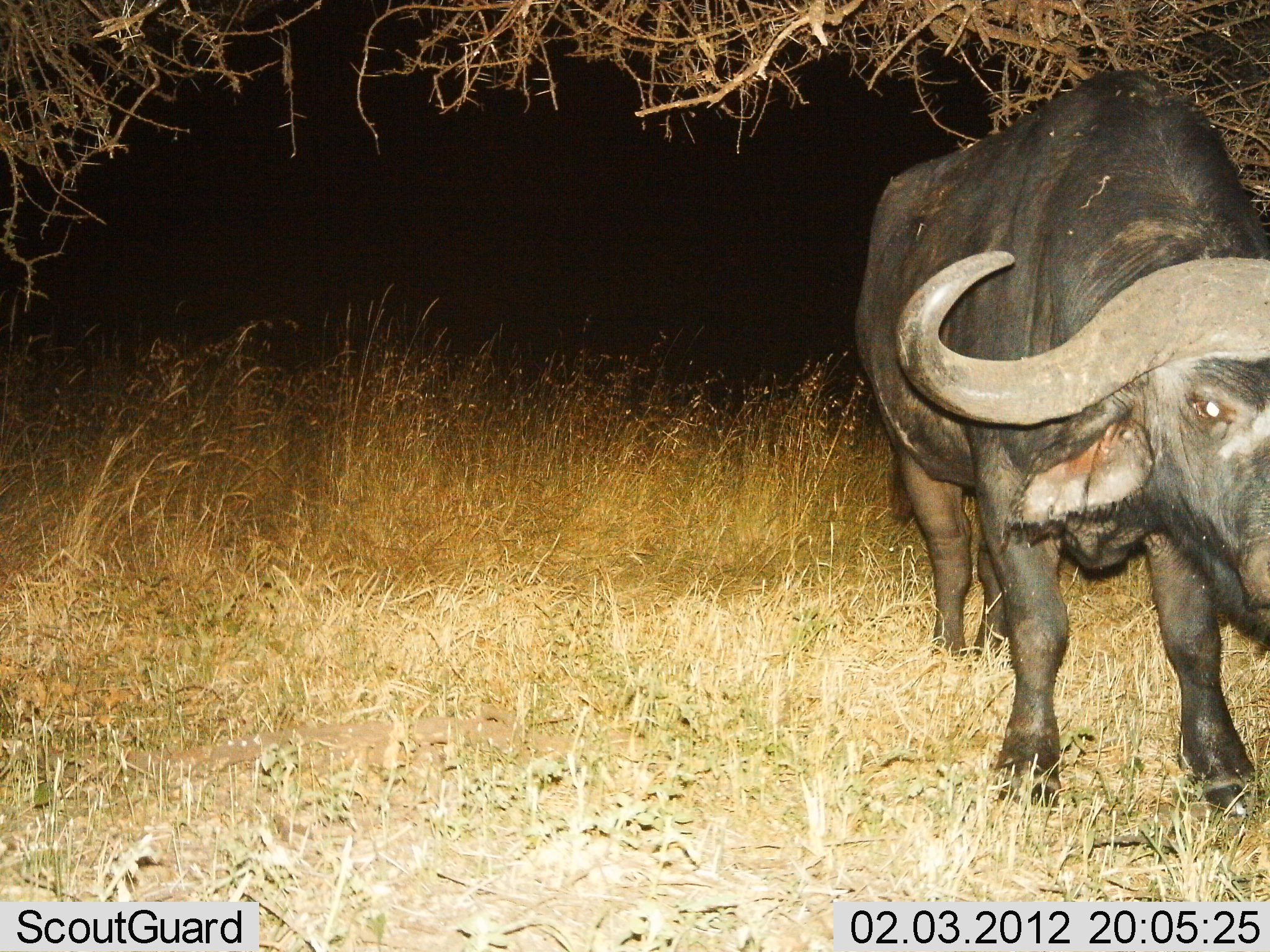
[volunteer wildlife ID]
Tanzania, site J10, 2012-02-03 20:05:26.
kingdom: Animalia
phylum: Chordata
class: Mammalia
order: Artiodactyla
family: Bovidae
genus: Syncerus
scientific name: Syncerus caffer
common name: cape buffalo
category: buffalo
Buffalo (cape buffalo) (Syncerus caffer), count 1. Behavior (volunteer vote fractions): standing 100%, resting 0%, moving 0%, interacting 0%. Young present (vote fraction): 0%. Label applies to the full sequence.